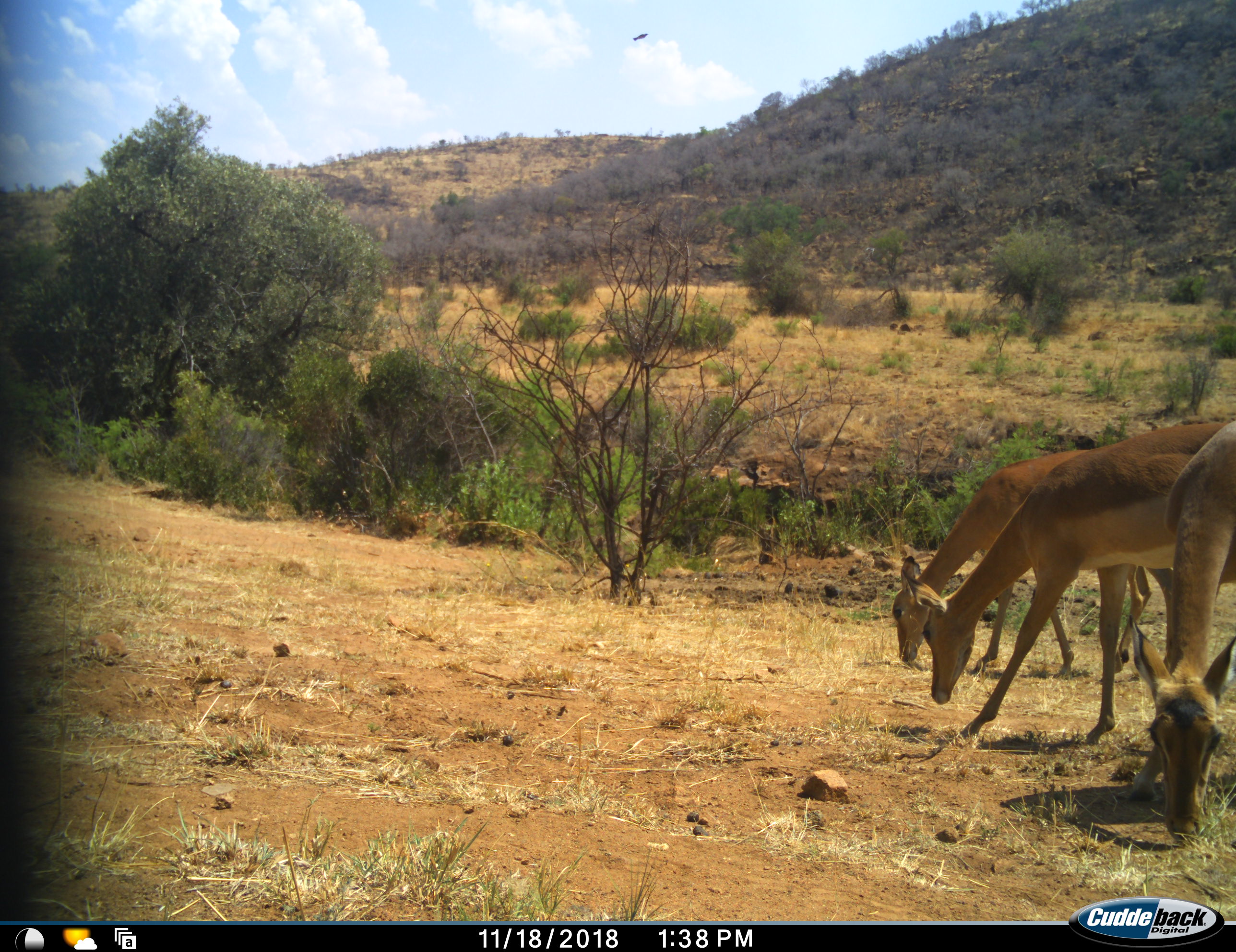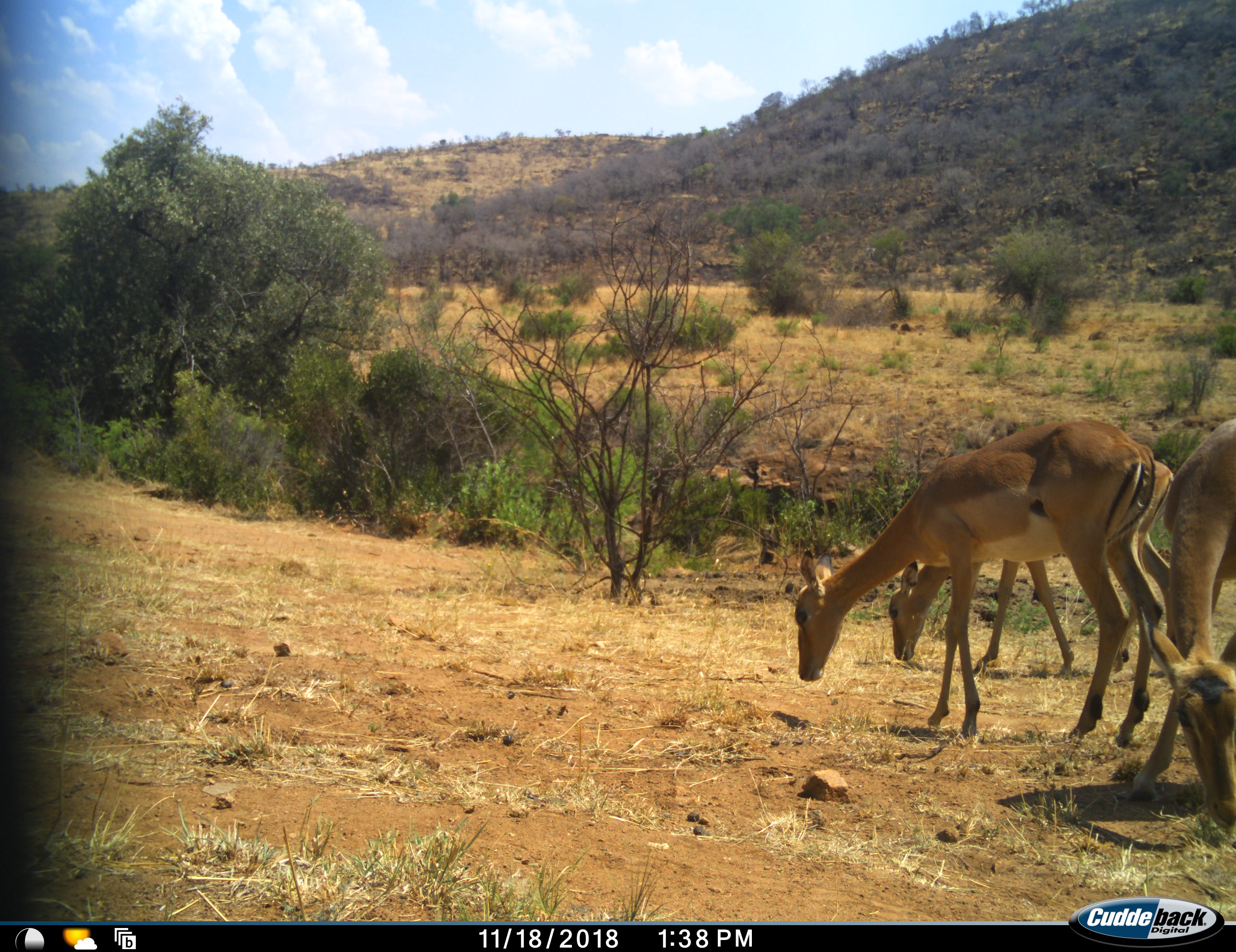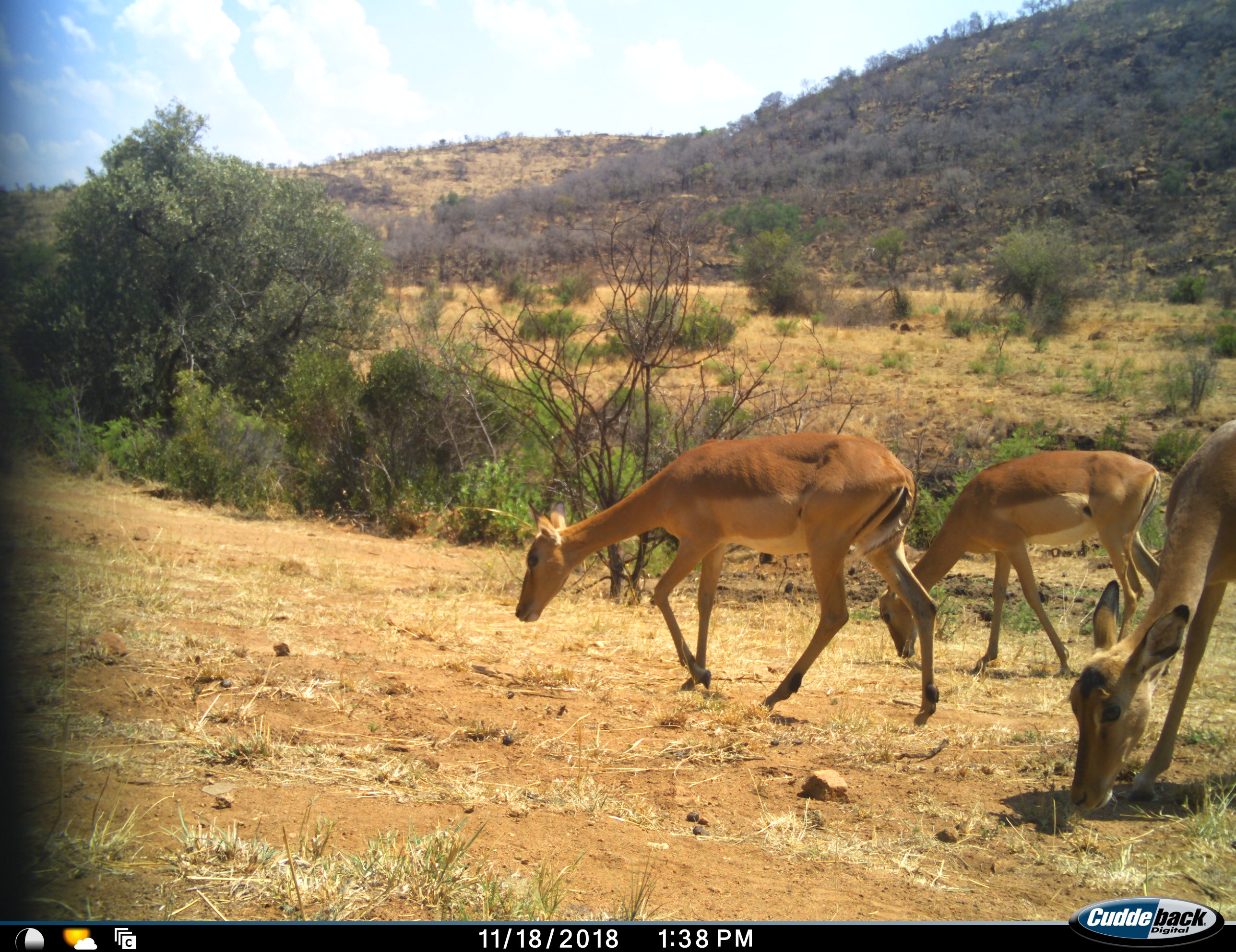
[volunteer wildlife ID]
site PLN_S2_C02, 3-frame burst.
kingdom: Animalia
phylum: Chordata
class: Mammalia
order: Artiodactyla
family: Bovidae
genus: Aepyceros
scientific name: Aepyceros melampus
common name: impala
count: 3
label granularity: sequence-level